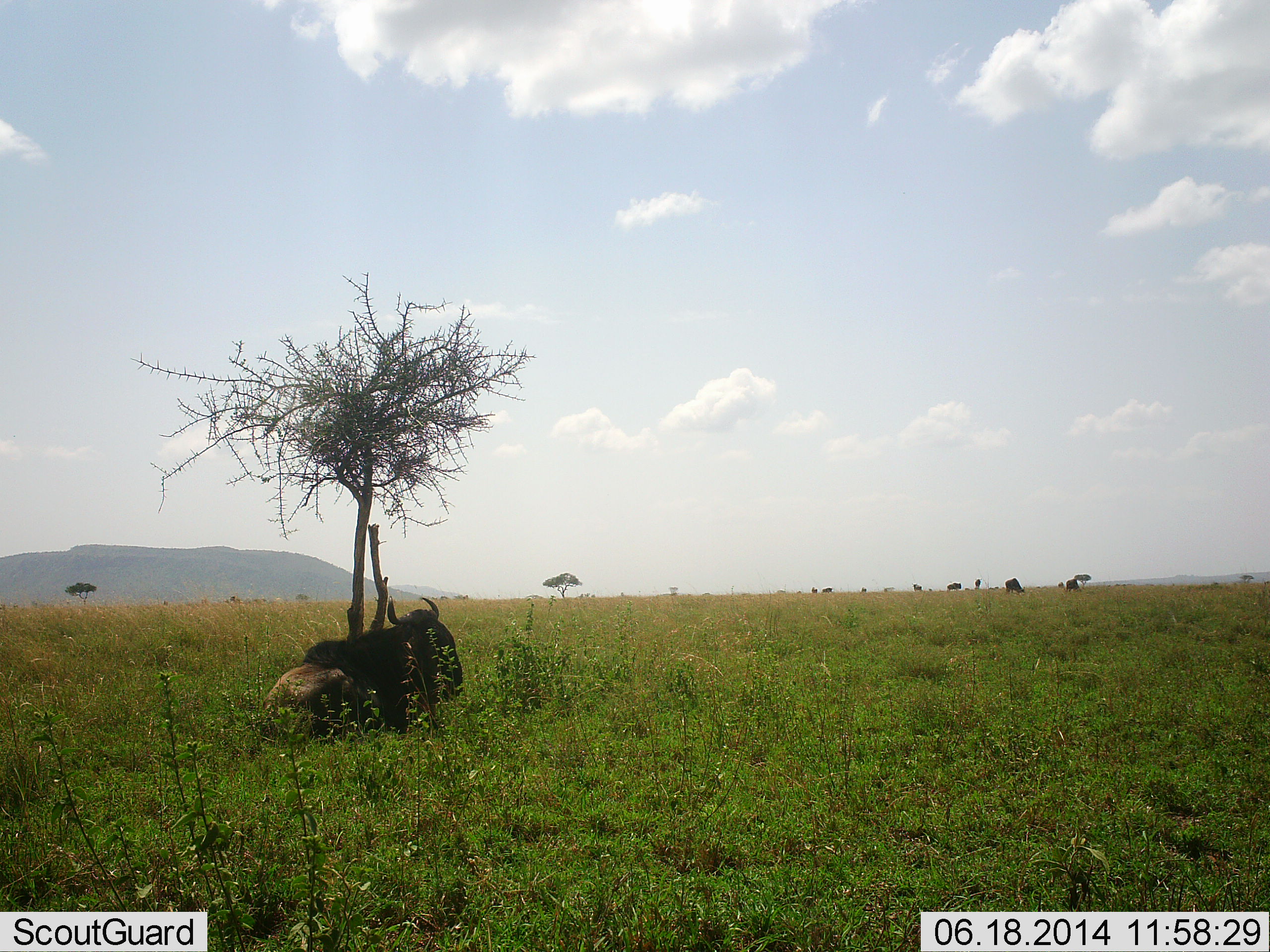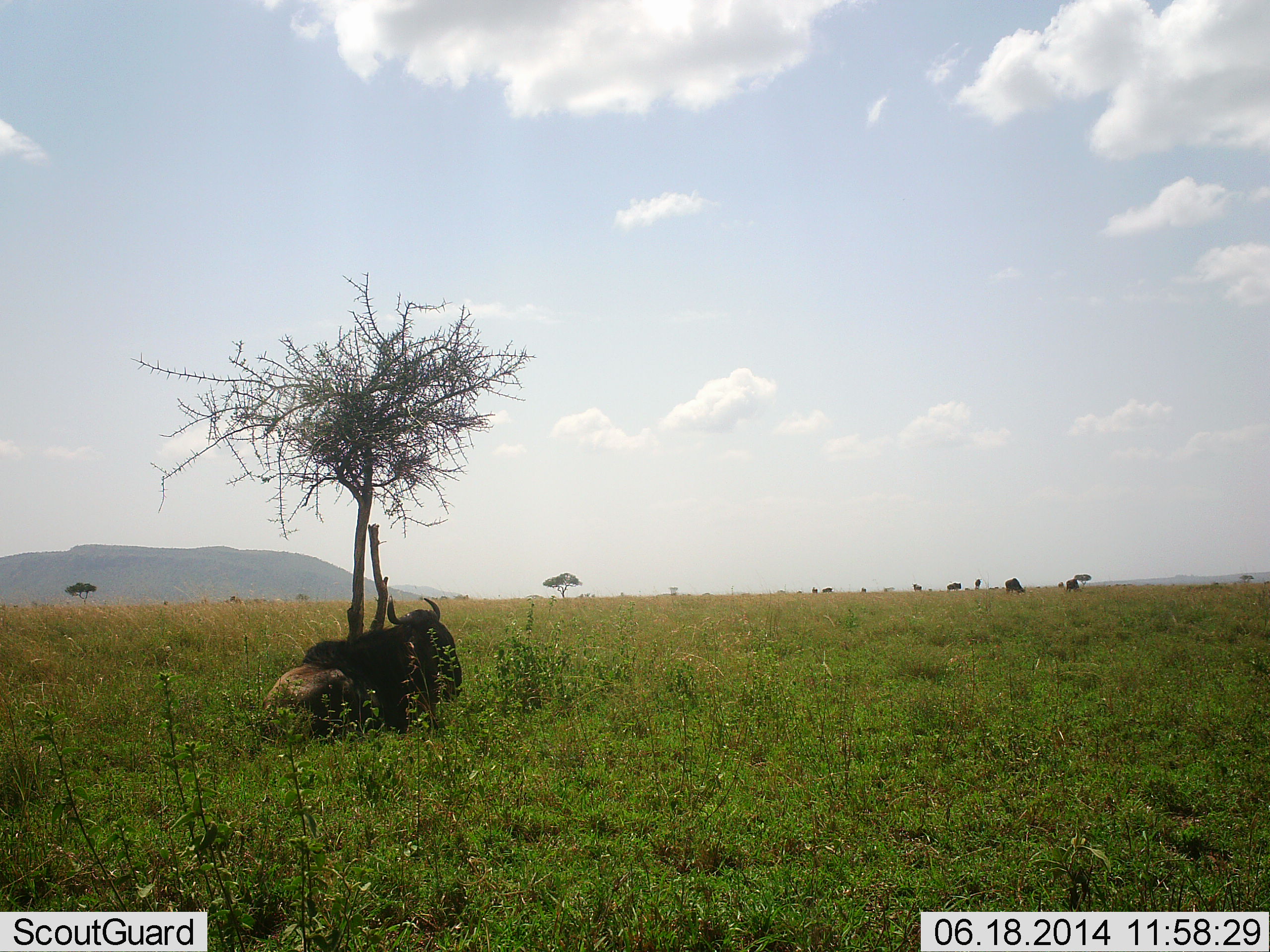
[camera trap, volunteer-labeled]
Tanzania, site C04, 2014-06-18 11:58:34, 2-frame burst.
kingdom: Animalia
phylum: Chordata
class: Mammalia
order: Artiodactyla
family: Bovidae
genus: Connochaetes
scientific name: Connochaetes taurinus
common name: blue wildebeest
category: wildebeest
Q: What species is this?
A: Wildebeest (blue wildebeest) (Connochaetes taurinus).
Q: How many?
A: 1.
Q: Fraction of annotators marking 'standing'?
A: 0%.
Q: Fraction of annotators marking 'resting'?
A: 100%.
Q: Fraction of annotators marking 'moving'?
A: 0%.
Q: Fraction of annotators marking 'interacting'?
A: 0%.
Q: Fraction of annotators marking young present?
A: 0%.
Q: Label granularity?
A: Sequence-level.